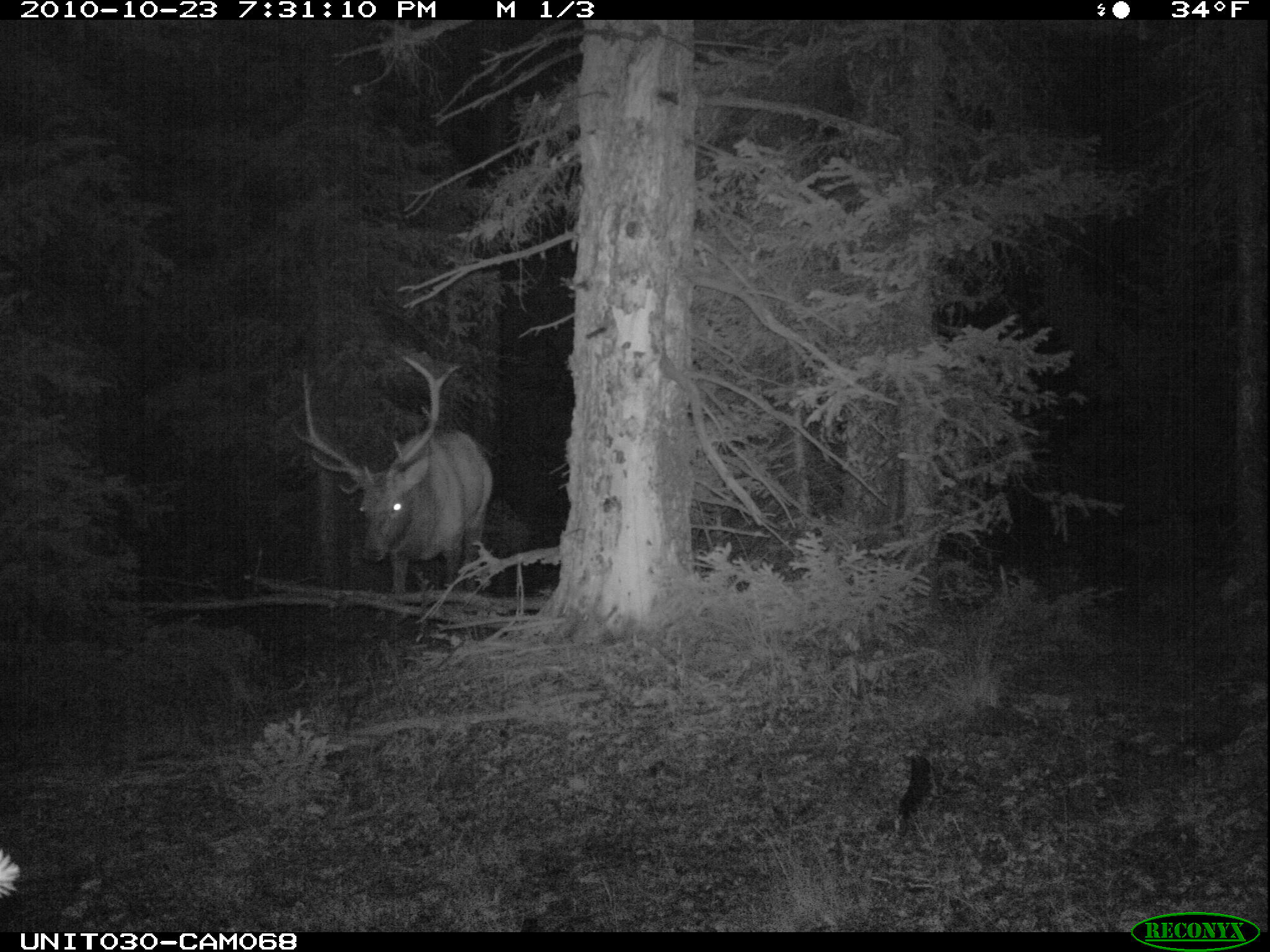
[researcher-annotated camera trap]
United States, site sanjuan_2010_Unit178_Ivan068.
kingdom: Animalia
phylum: Chordata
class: Mammalia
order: Artiodactyla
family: Cervidae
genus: Cervus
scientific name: Cervus elaphus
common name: red deer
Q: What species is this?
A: Cervus elaphus (red deer).